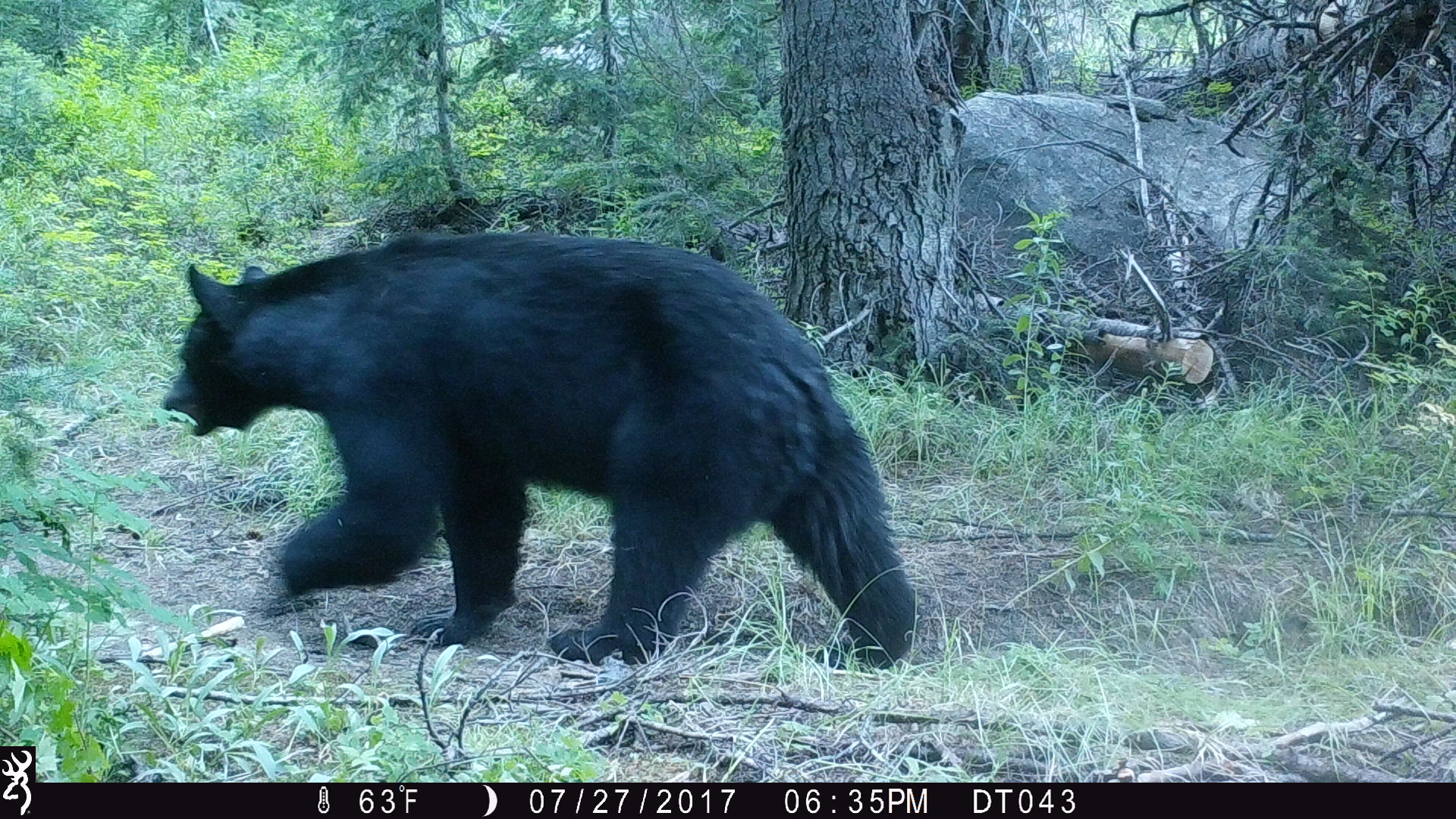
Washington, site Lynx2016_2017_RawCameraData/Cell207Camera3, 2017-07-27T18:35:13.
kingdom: Animalia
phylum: Chordata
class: Mammalia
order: Carnivora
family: Ursidae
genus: Ursus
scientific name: Ursus americanus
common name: american black bear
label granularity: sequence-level